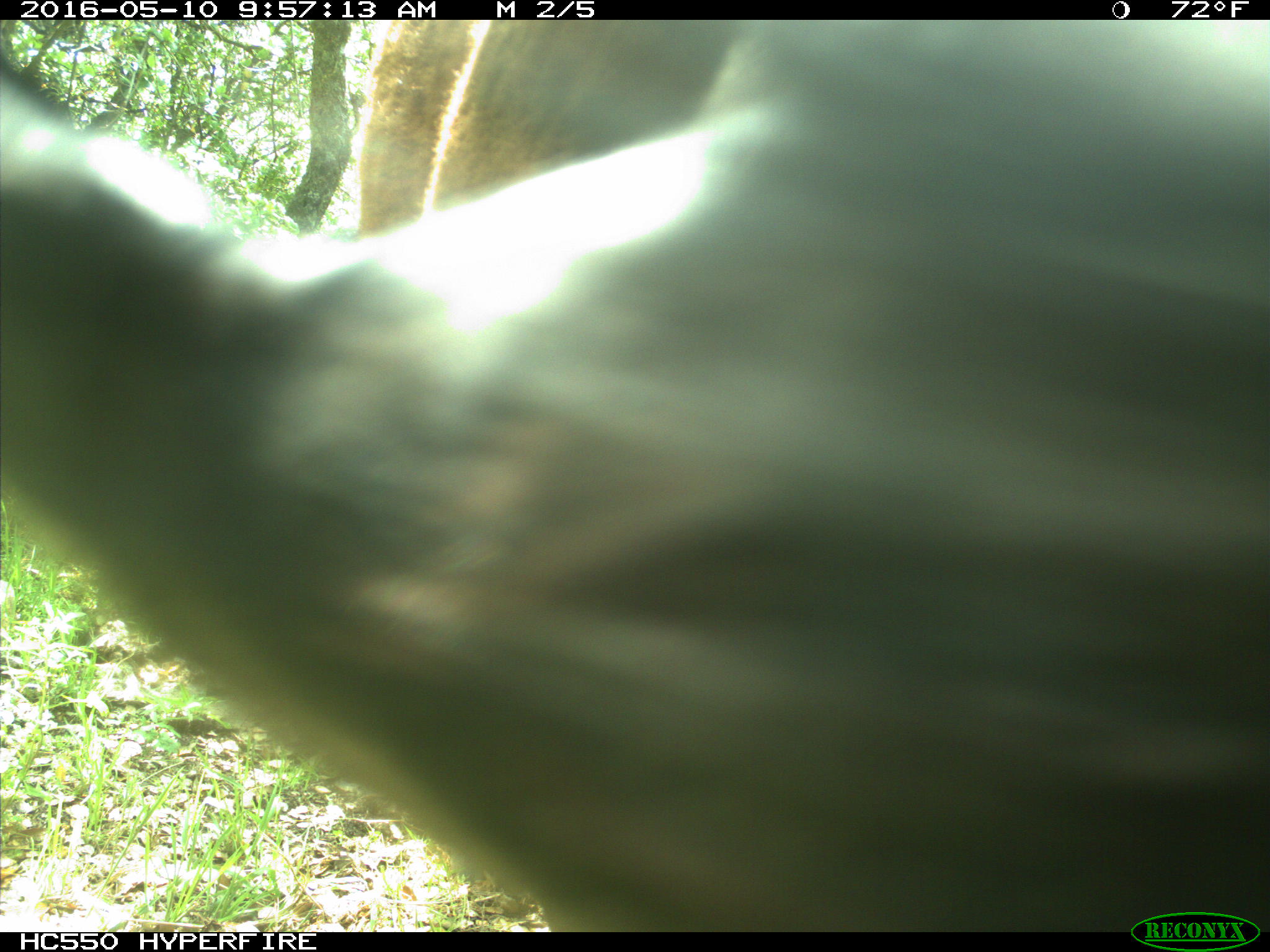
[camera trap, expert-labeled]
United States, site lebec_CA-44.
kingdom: Animalia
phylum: Chordata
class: Mammalia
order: Artiodactyla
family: Bovidae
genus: Bos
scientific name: Bos taurus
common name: domestic cow